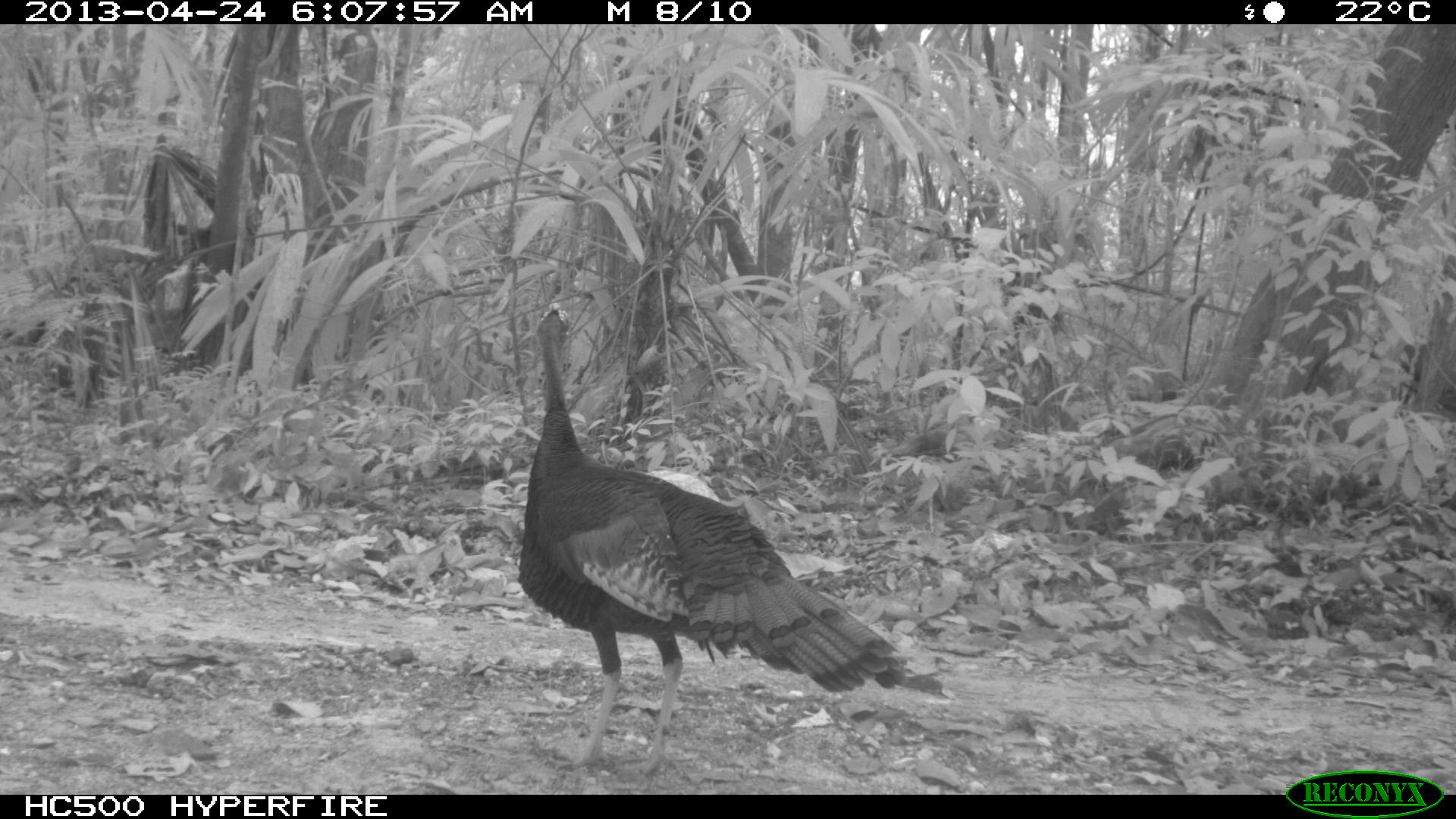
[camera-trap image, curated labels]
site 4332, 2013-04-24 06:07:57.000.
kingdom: Animalia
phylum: Chordata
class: Aves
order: Galliformes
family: Phasianidae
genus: Meleagris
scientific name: Meleagris ocellata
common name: ocellated turkey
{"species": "Meleagris ocellata (ocellated turkey)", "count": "1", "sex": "male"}